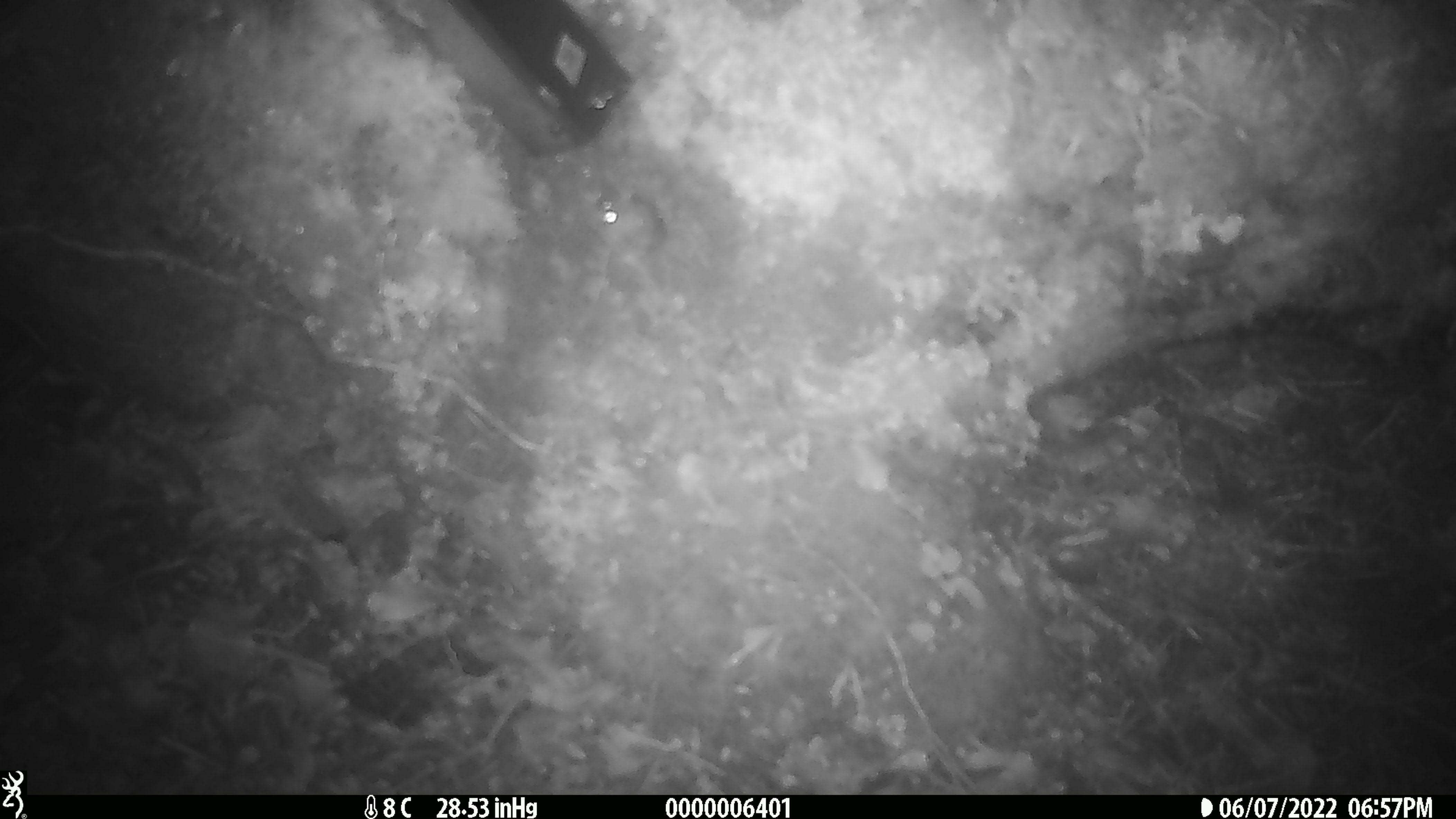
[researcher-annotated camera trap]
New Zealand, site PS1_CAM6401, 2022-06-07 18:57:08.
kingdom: Animalia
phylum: Chordata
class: Mammalia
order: Rodentia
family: Muridae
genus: Mus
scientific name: Mus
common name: mouse